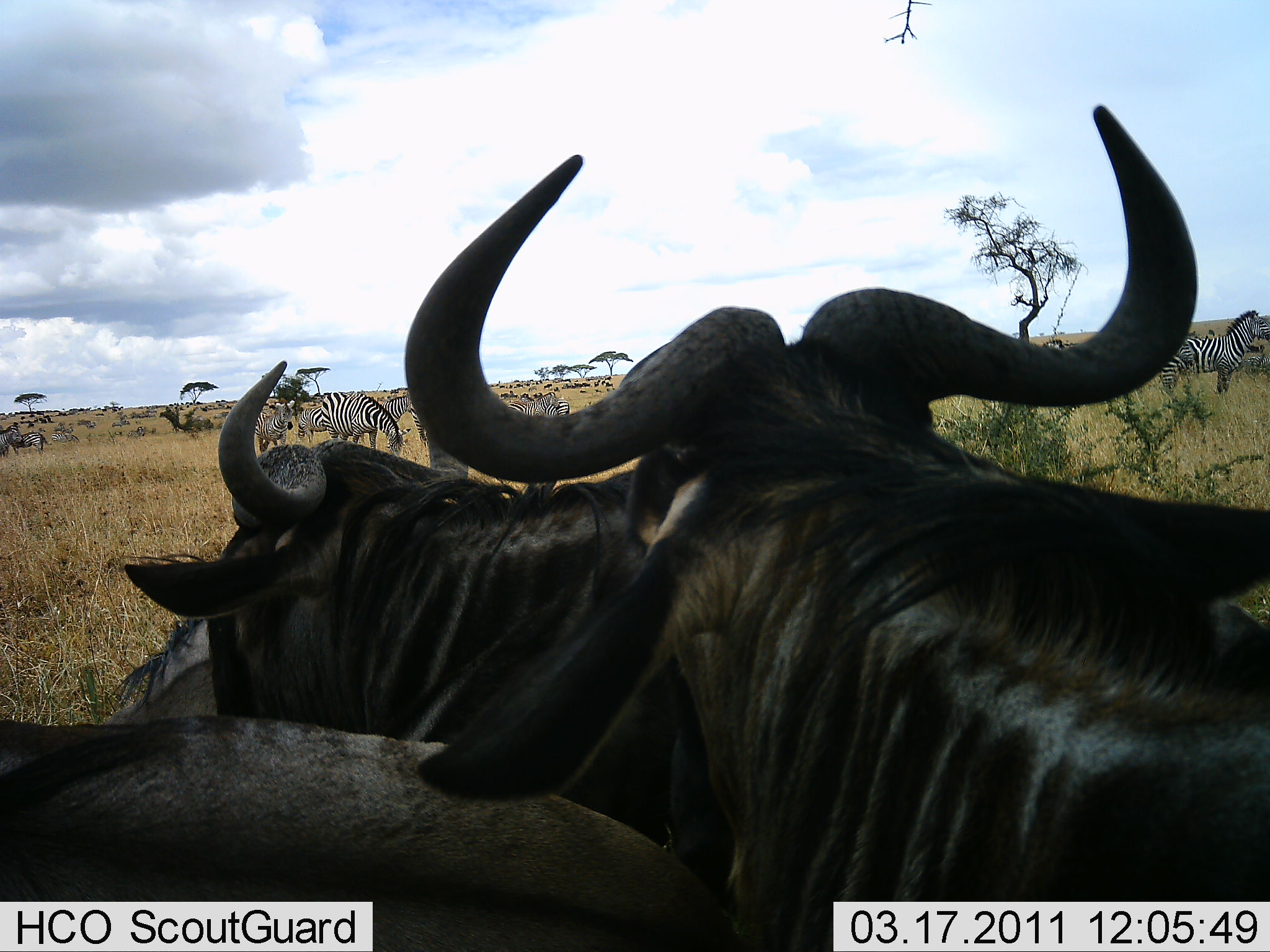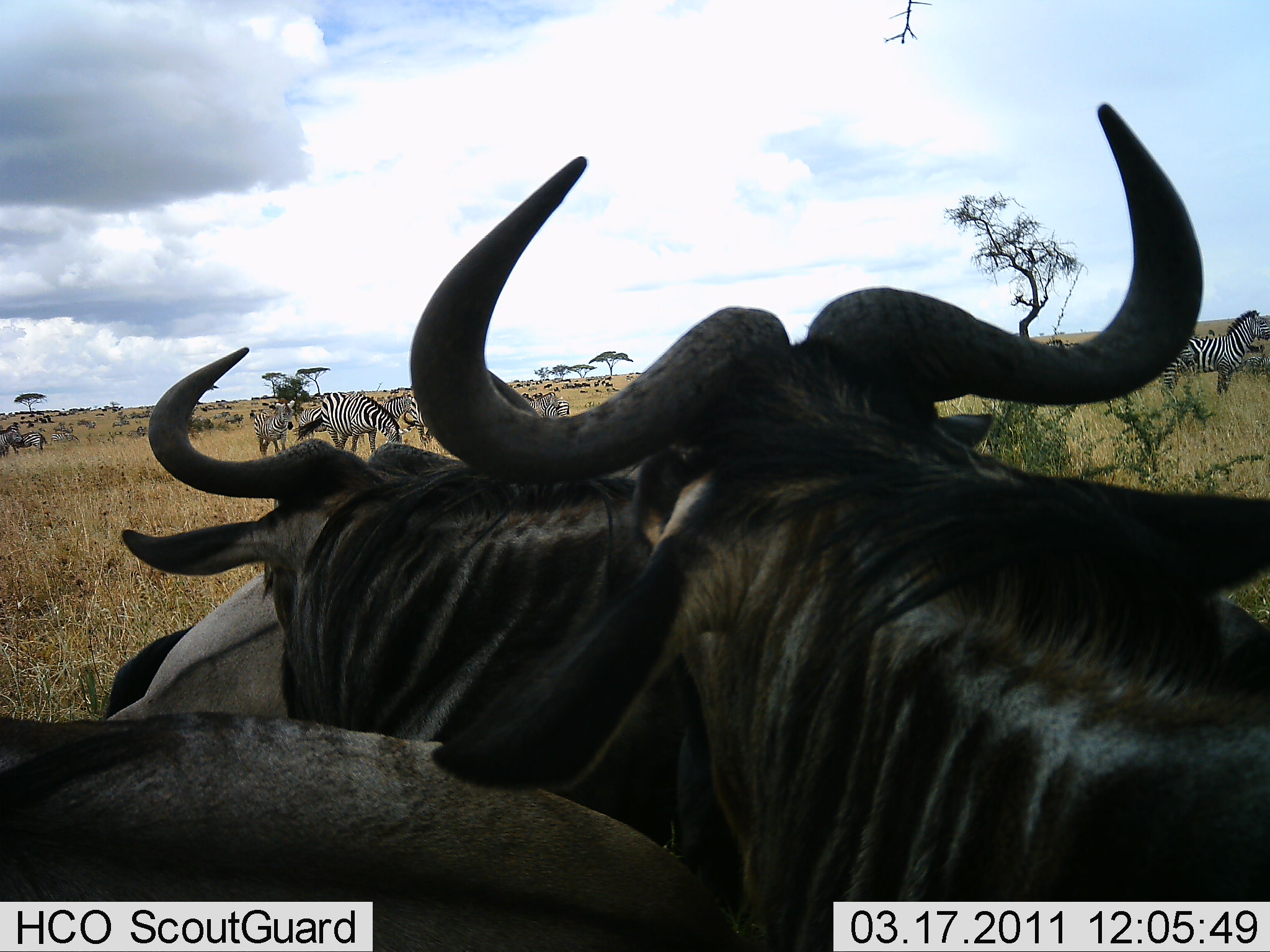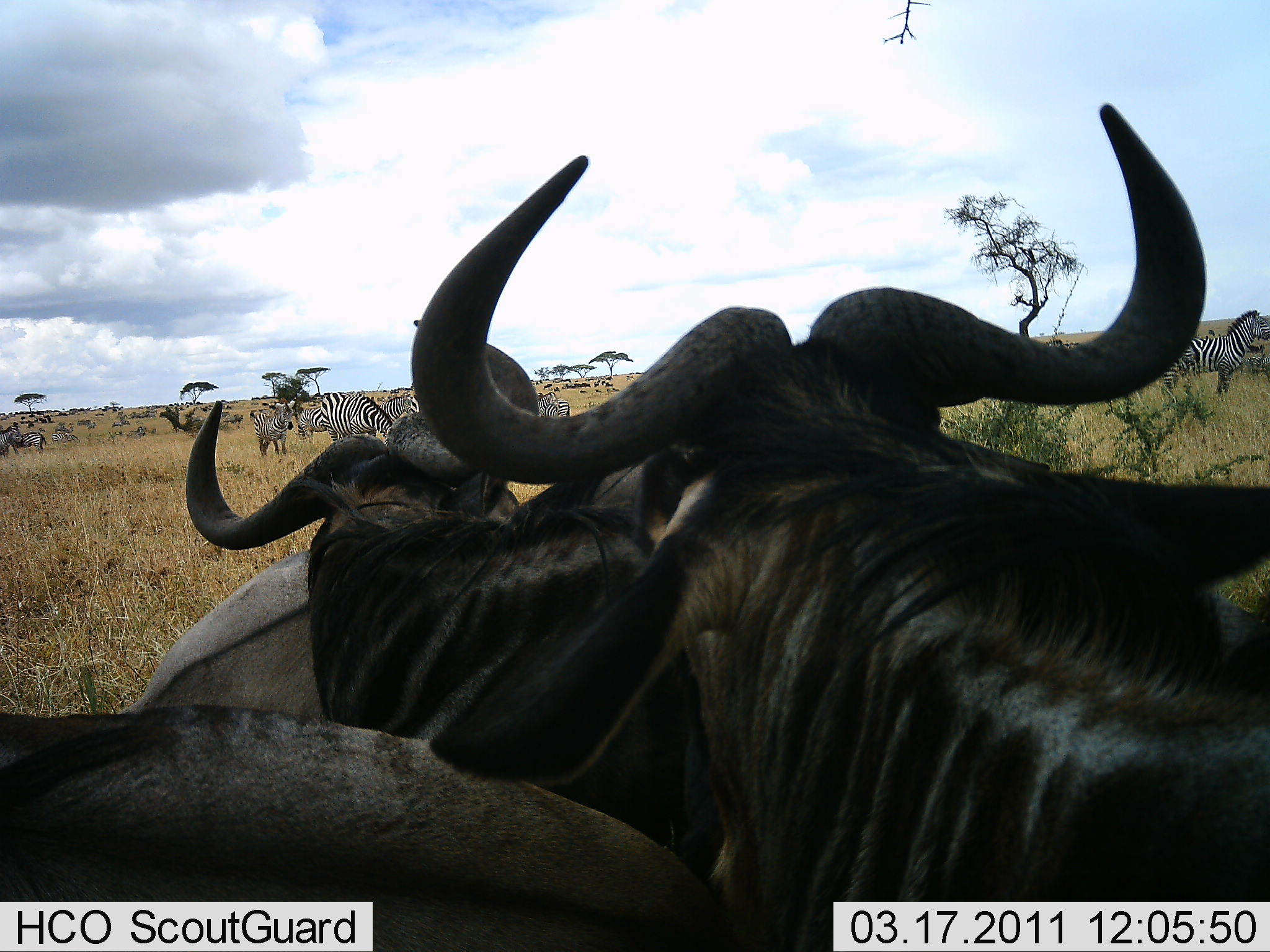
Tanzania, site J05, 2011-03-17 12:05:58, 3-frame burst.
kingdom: Animalia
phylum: Chordata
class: Mammalia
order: Artiodactyla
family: Bovidae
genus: Connochaetes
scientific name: Connochaetes taurinus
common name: blue wildebeest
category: wildebeest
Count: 4.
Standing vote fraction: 77%.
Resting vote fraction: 31%.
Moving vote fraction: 15%.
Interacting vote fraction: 23%.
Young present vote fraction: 0%.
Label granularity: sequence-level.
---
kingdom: Animalia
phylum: Chordata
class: Mammalia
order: Perissodactyla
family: Equidae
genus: Equus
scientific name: Equus quagga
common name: plains zebra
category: zebra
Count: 7.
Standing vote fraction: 83%.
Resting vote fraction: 17%.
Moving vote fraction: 0%.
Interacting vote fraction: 0%.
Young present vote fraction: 0%.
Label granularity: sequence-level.